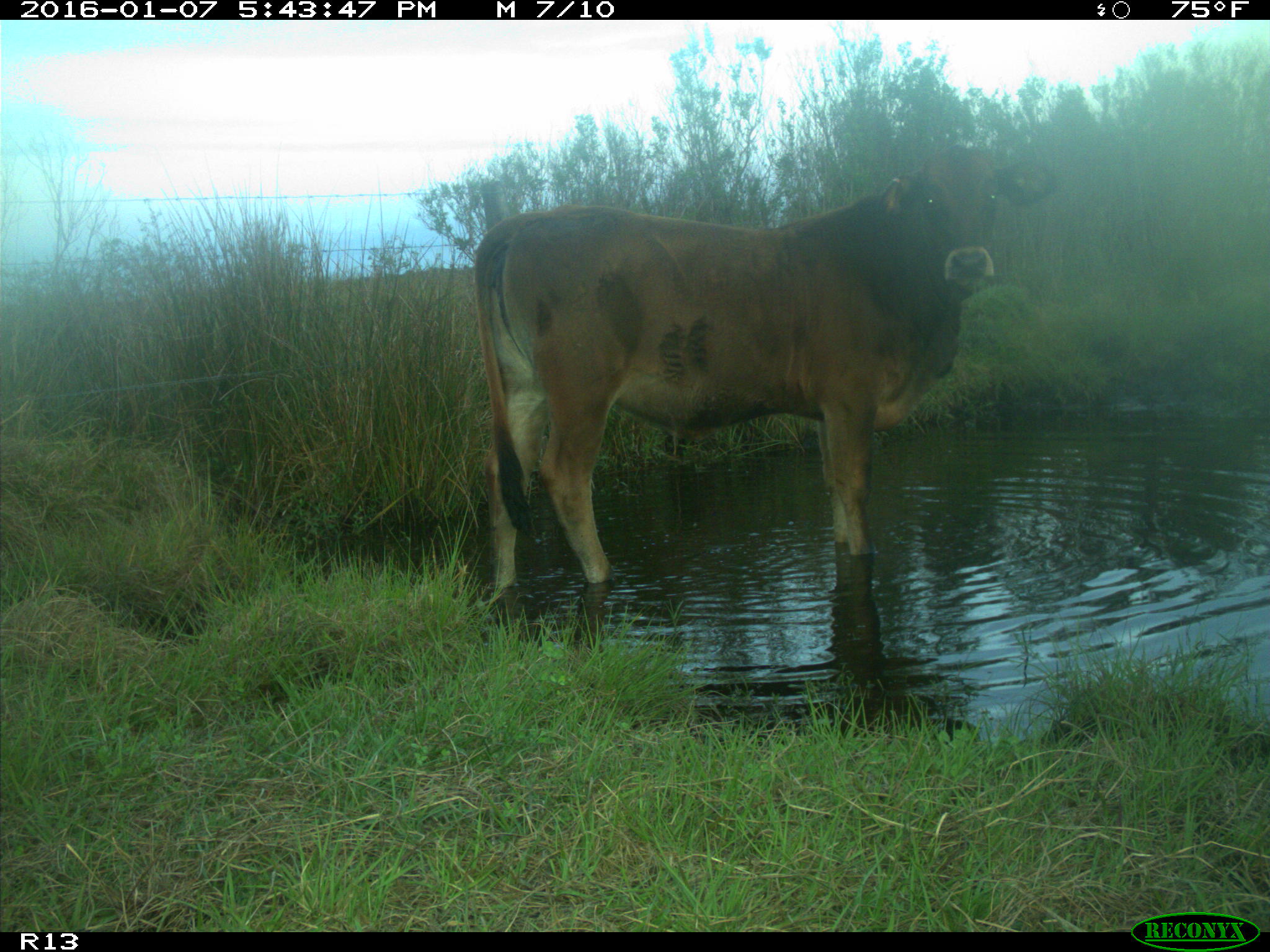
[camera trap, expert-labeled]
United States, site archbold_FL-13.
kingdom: Animalia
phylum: Chordata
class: Mammalia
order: Artiodactyla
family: Bovidae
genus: Bos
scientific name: Bos taurus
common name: domestic cow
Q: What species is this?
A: Bos taurus (domestic cow).